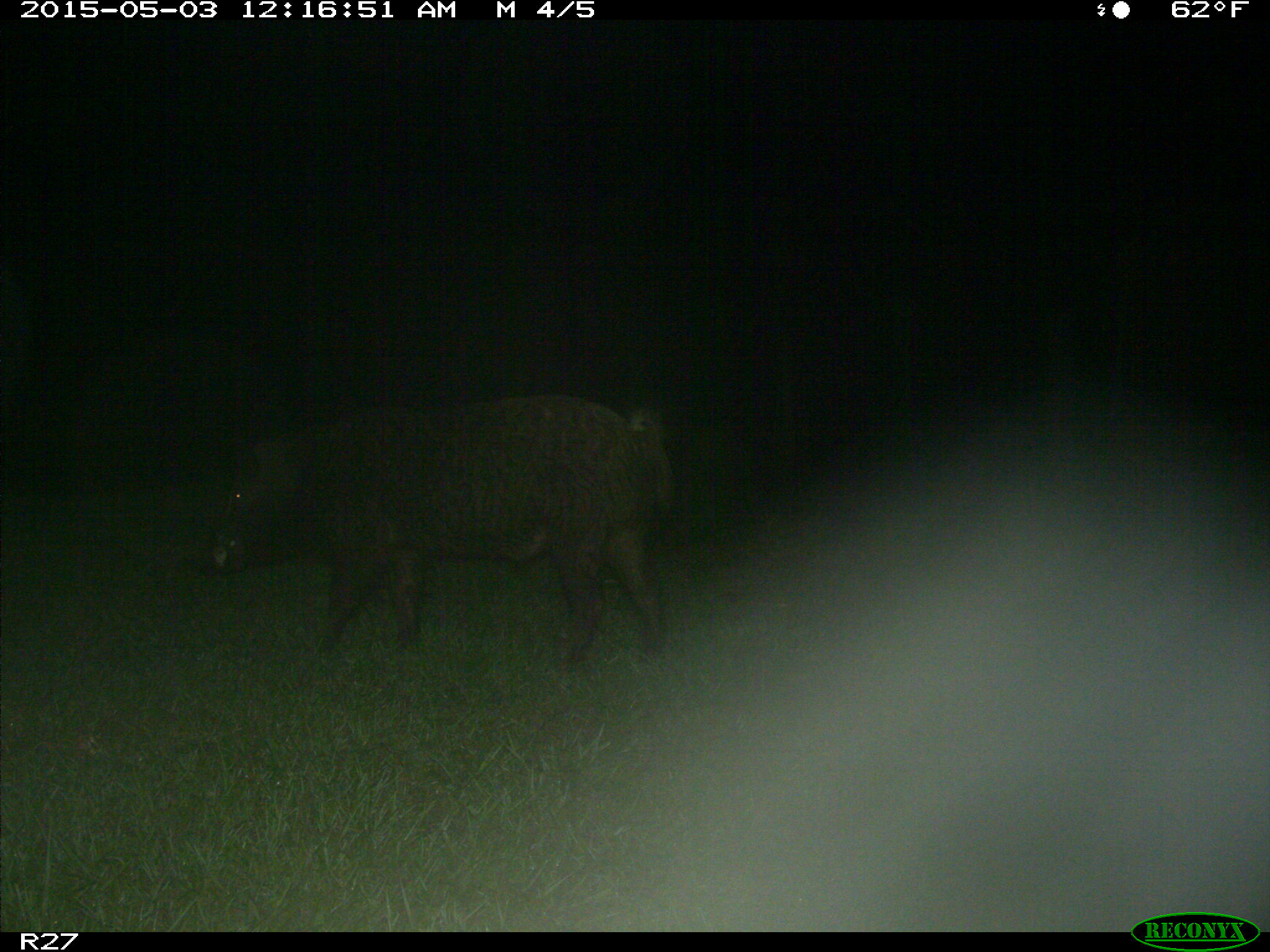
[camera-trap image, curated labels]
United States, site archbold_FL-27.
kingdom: Animalia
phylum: Chordata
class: Mammalia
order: Artiodactyla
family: Suidae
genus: Sus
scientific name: Sus scrofa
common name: wild boar